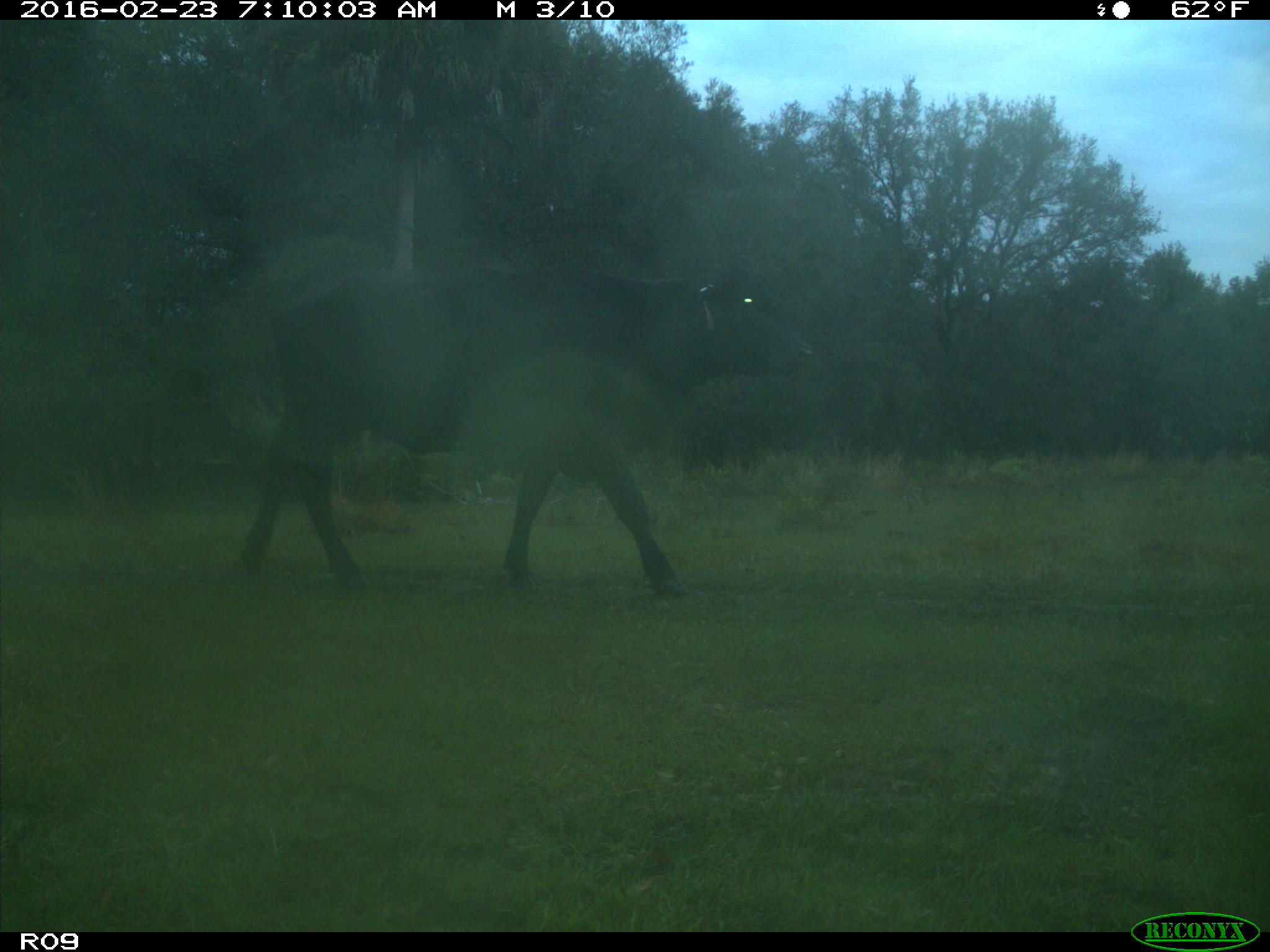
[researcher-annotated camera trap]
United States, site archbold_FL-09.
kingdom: Animalia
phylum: Chordata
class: Mammalia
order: Artiodactyla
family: Bovidae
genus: Bos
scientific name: Bos taurus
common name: domestic cow